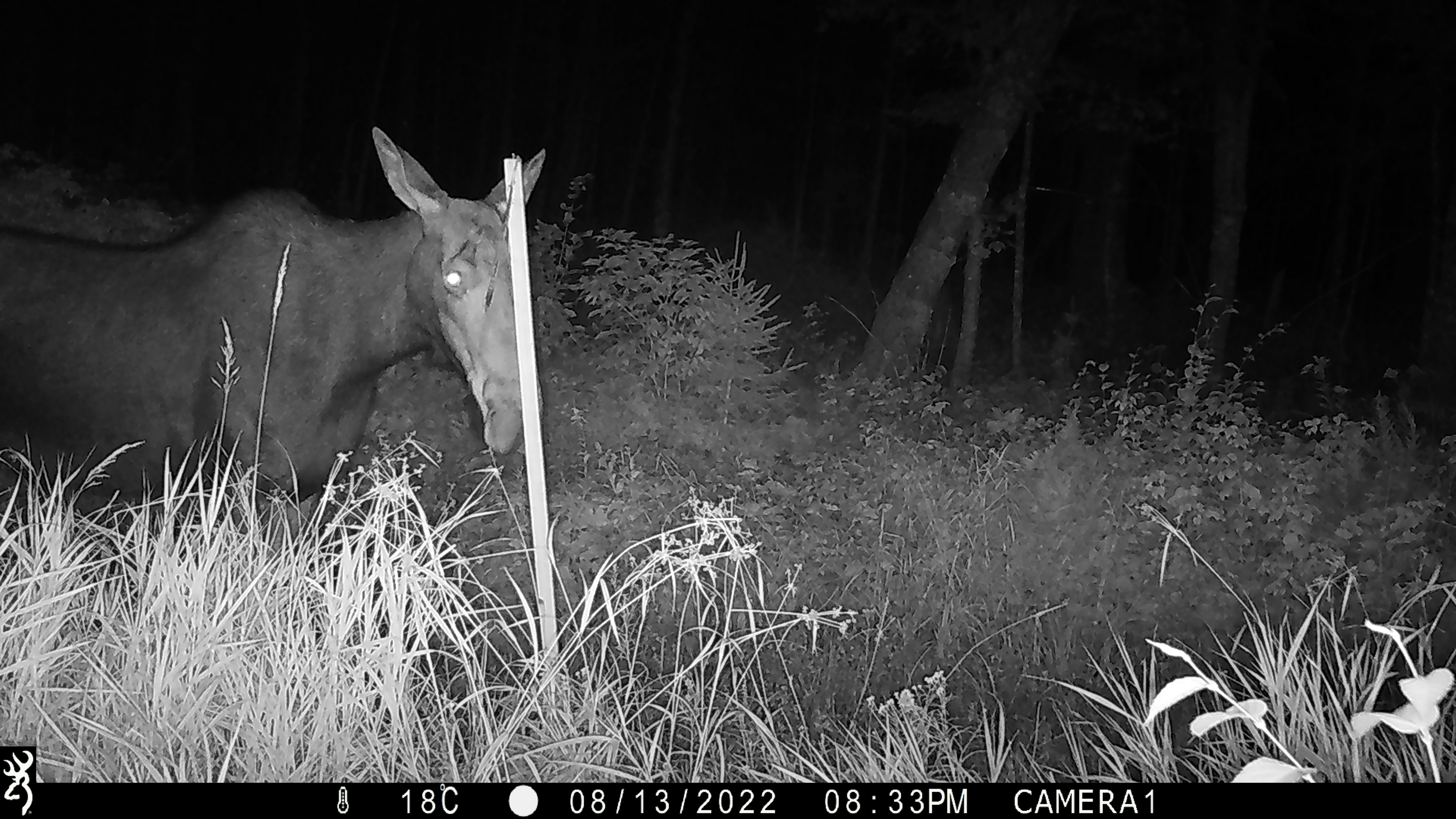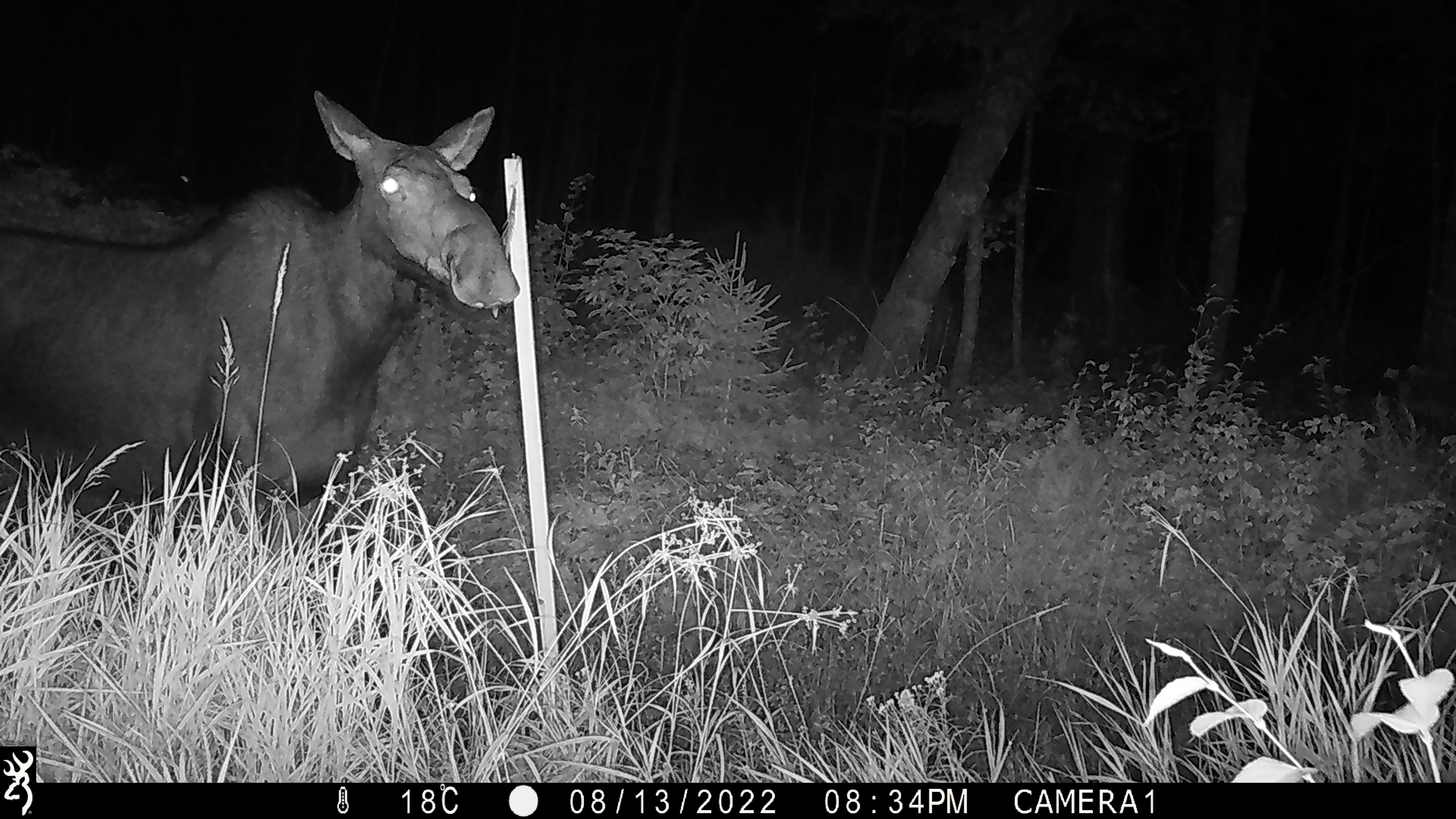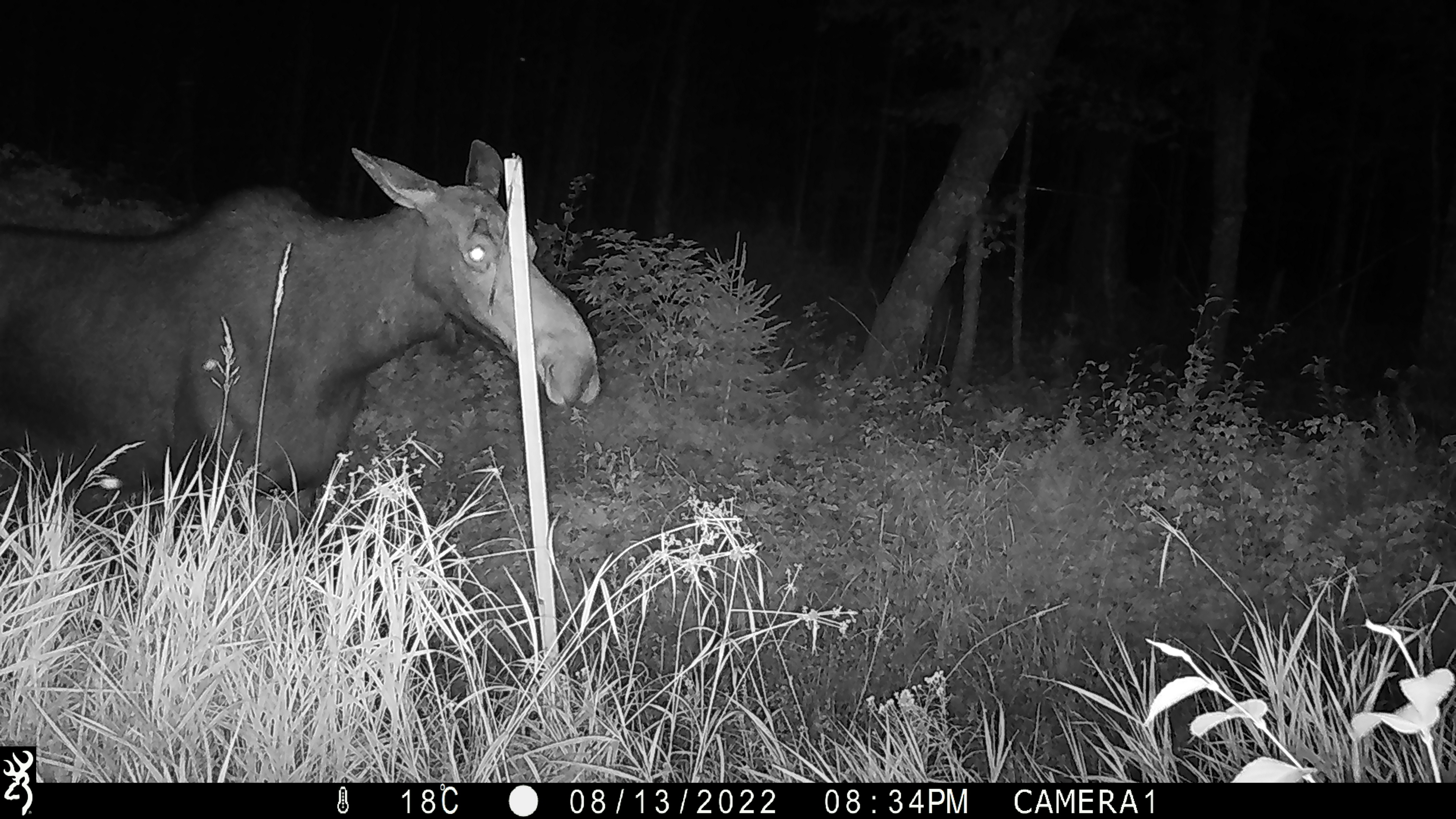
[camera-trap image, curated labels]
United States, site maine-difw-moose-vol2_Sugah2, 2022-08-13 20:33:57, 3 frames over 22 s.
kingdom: Animalia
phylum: Chordata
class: Mammalia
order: Artiodactyla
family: Cervidae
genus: Alces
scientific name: Alces alces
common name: moose